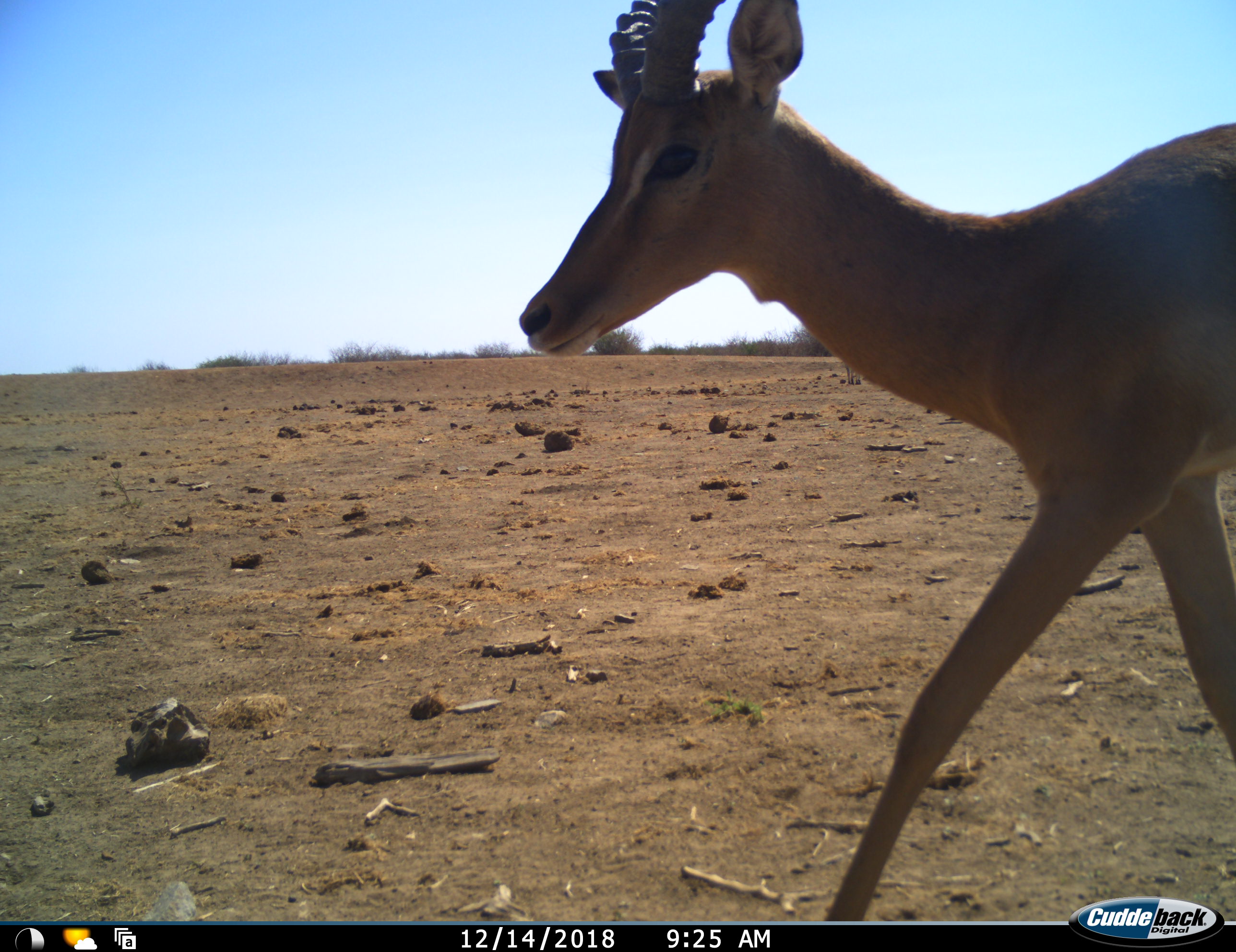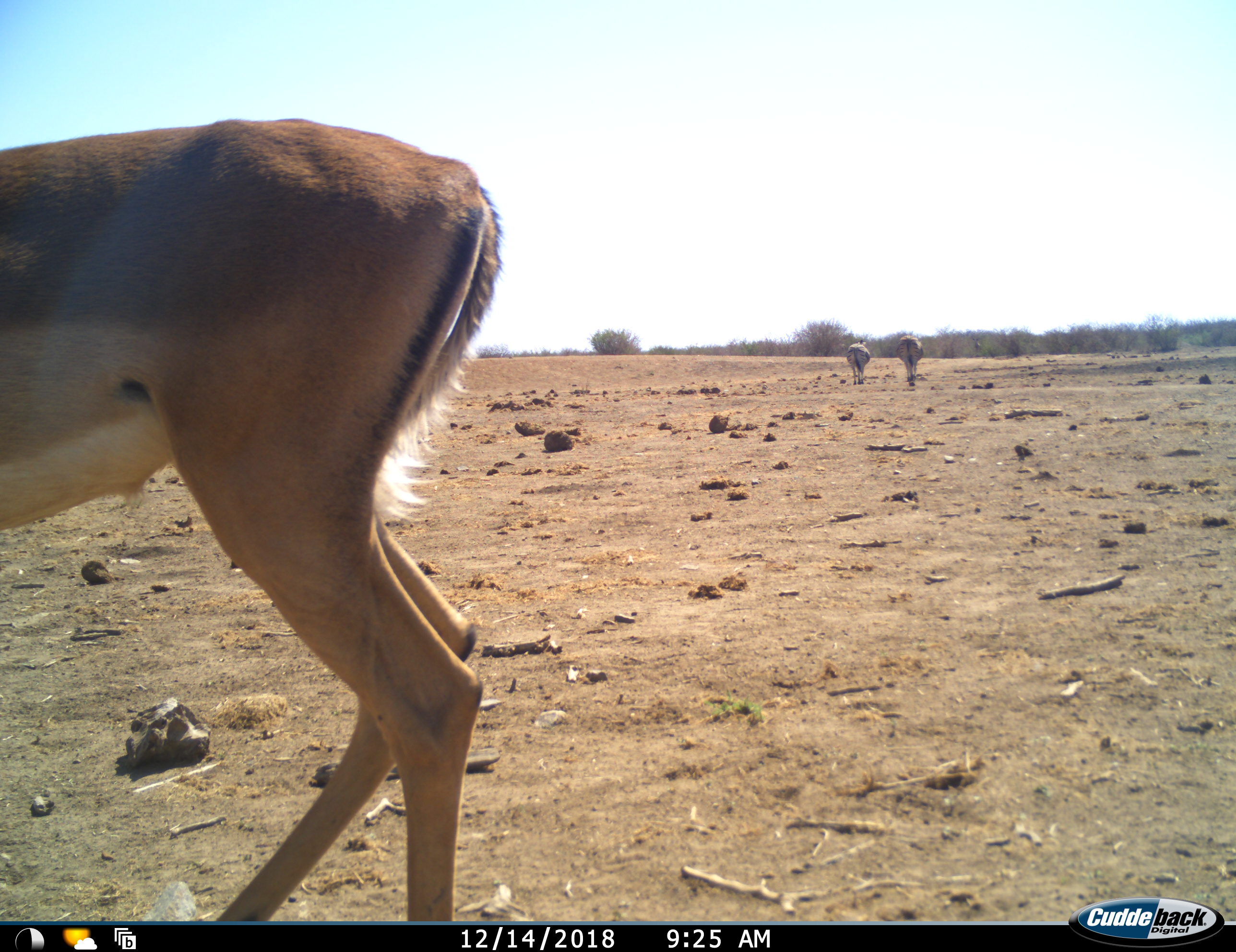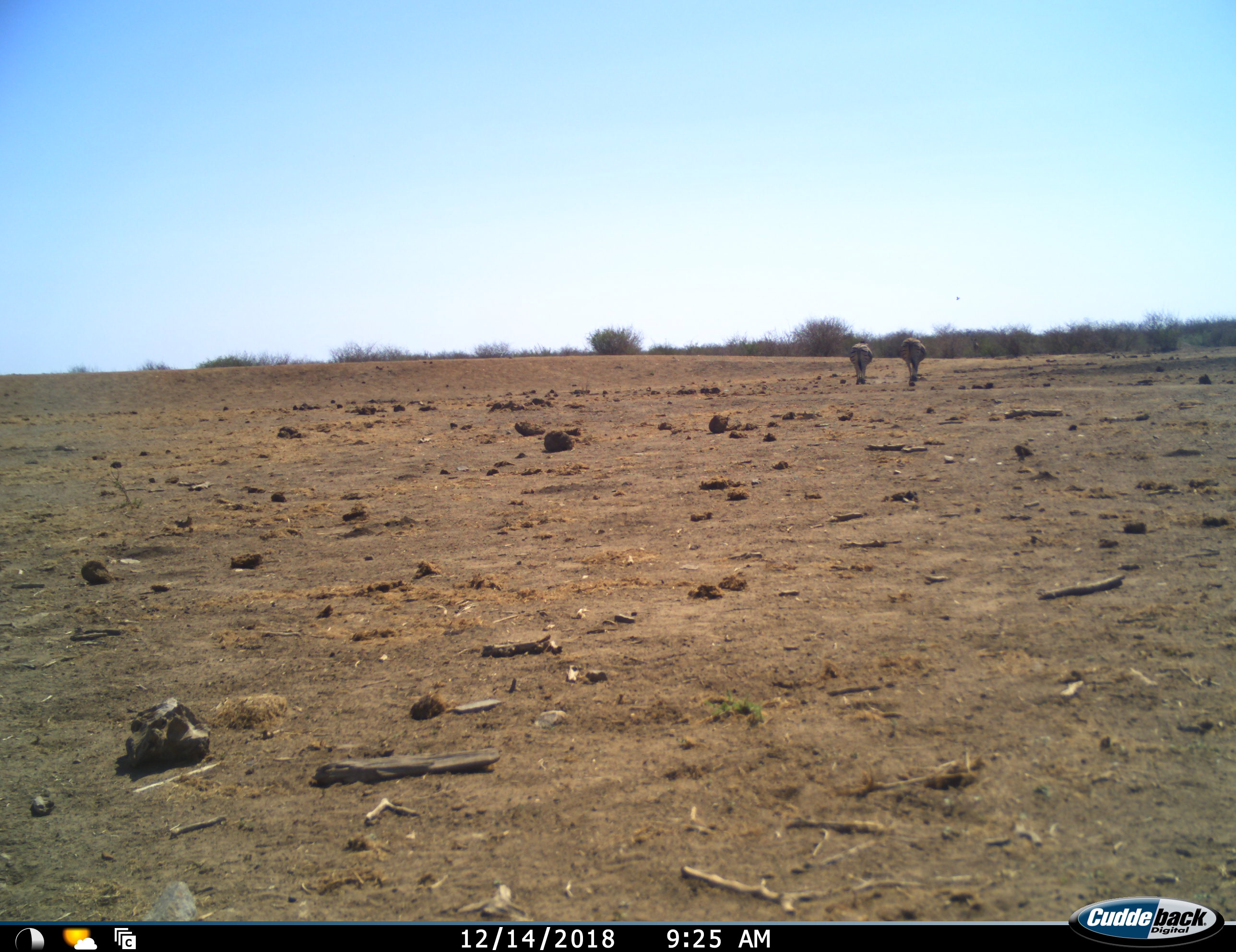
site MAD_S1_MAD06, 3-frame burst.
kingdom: Animalia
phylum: Chordata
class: Mammalia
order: Artiodactyla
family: Bovidae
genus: Aepyceros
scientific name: Aepyceros melampus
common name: impala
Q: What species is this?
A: Impala (Aepyceros melampus).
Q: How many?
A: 1.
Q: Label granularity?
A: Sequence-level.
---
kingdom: Animalia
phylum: Chordata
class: Mammalia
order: Perissodactyla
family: Equidae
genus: Equus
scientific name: Equus quagga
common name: plains zebra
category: zebraplains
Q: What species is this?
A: Zebraplains (plains zebra) (Equus quagga).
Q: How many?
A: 2.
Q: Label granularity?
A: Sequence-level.